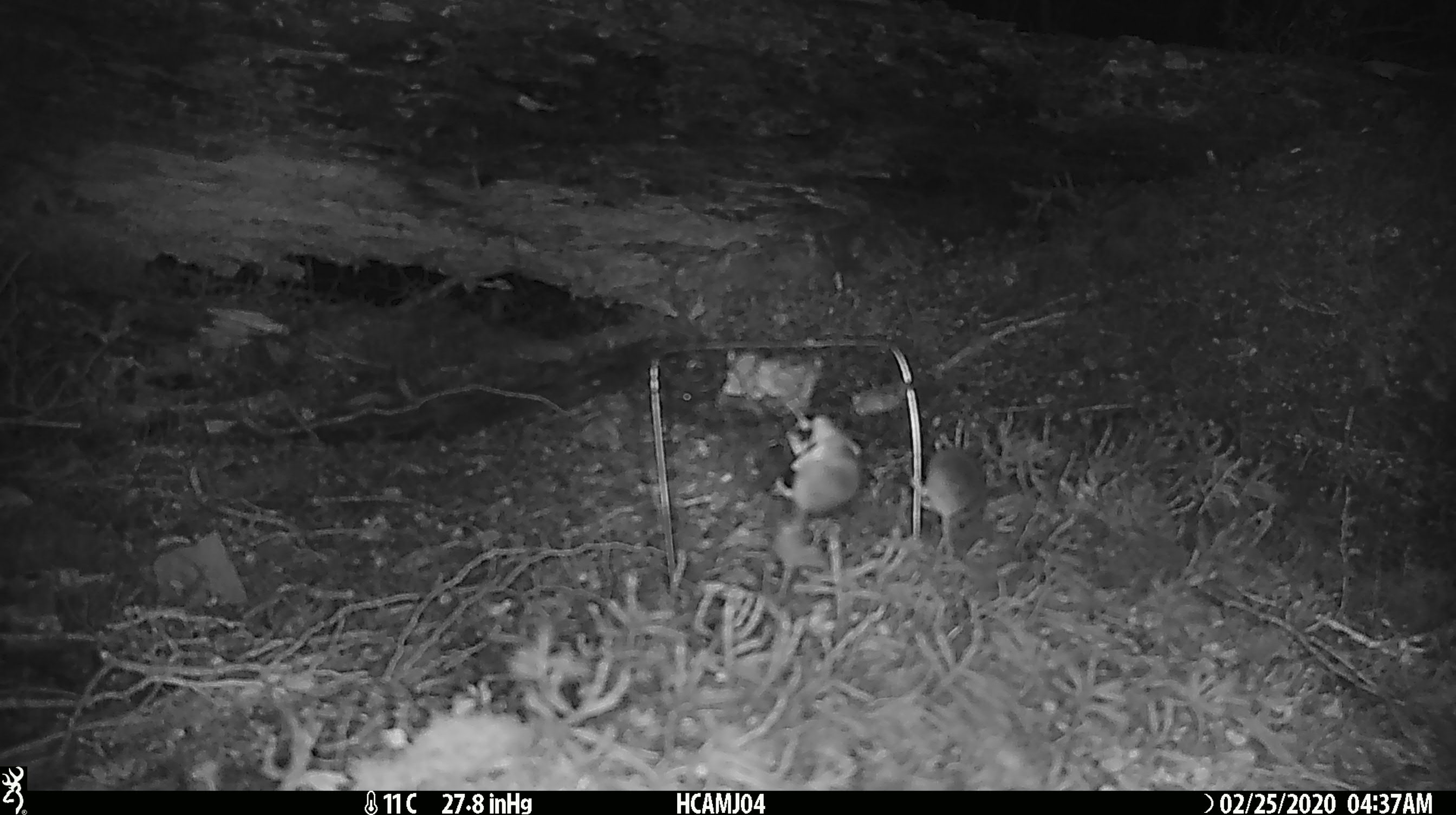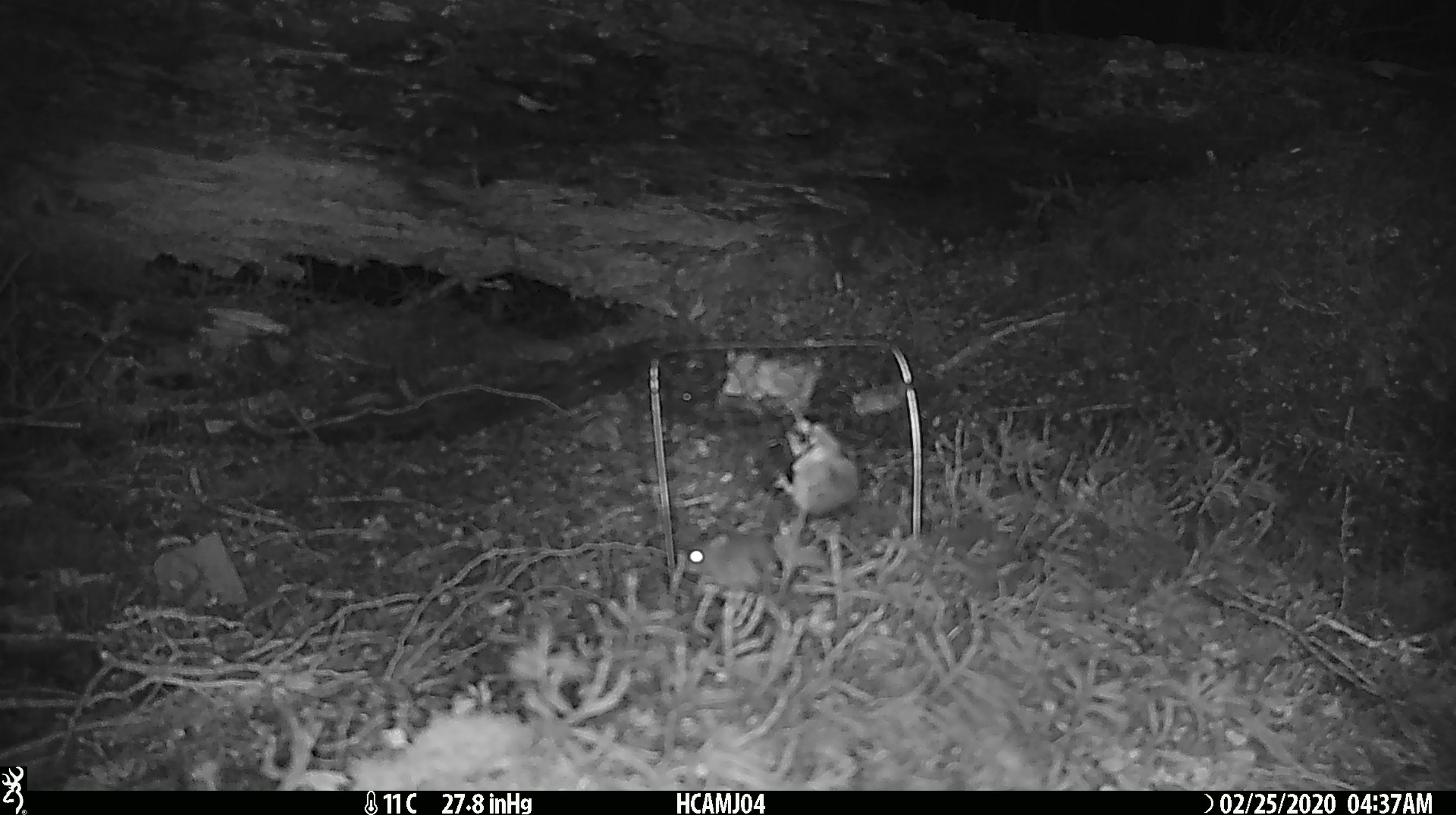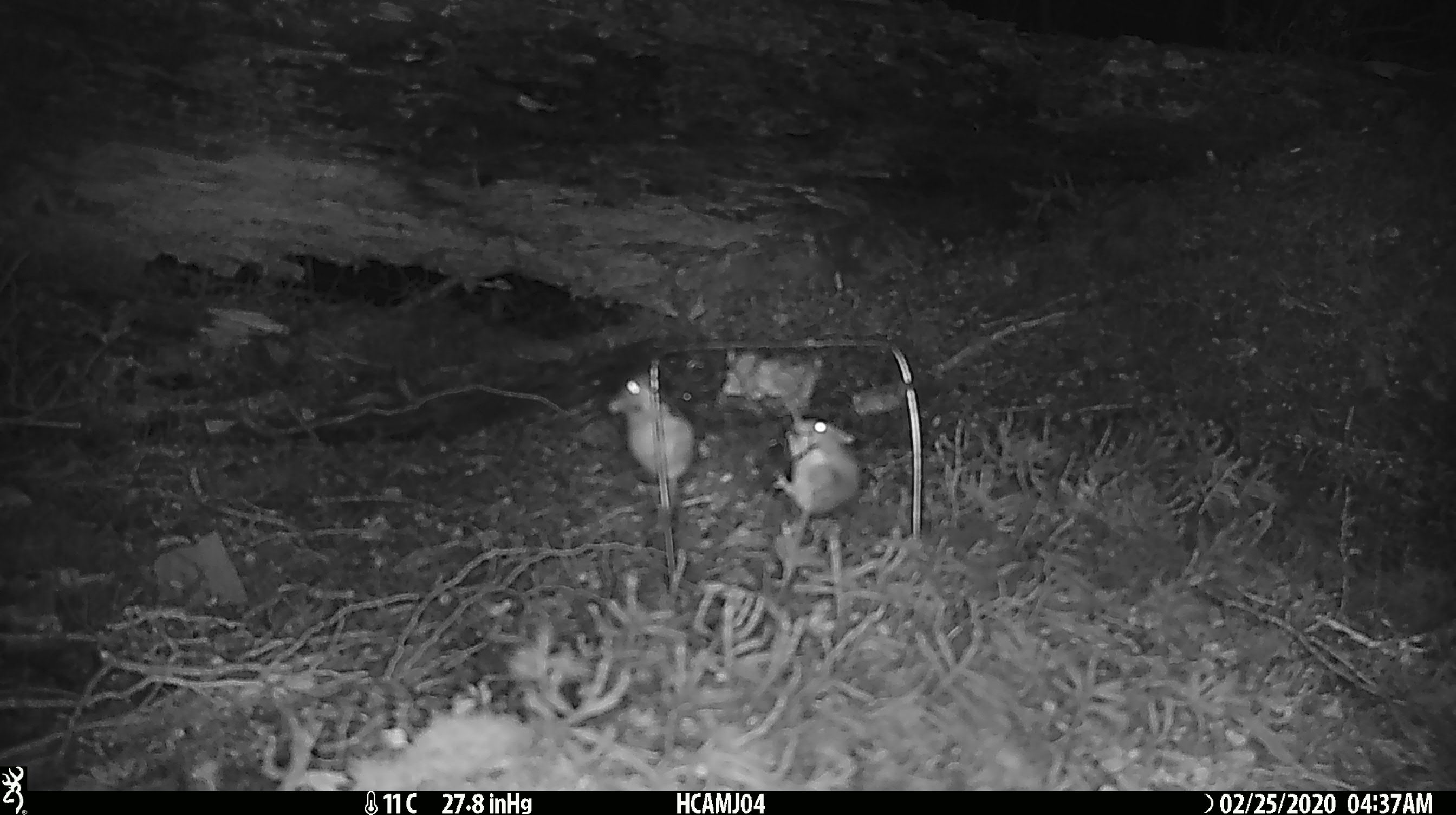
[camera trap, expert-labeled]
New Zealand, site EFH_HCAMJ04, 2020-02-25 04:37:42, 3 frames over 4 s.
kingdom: Animalia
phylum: Chordata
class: Mammalia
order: Rodentia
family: Muridae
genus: Mus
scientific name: Mus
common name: mouse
Mouse (Mus).